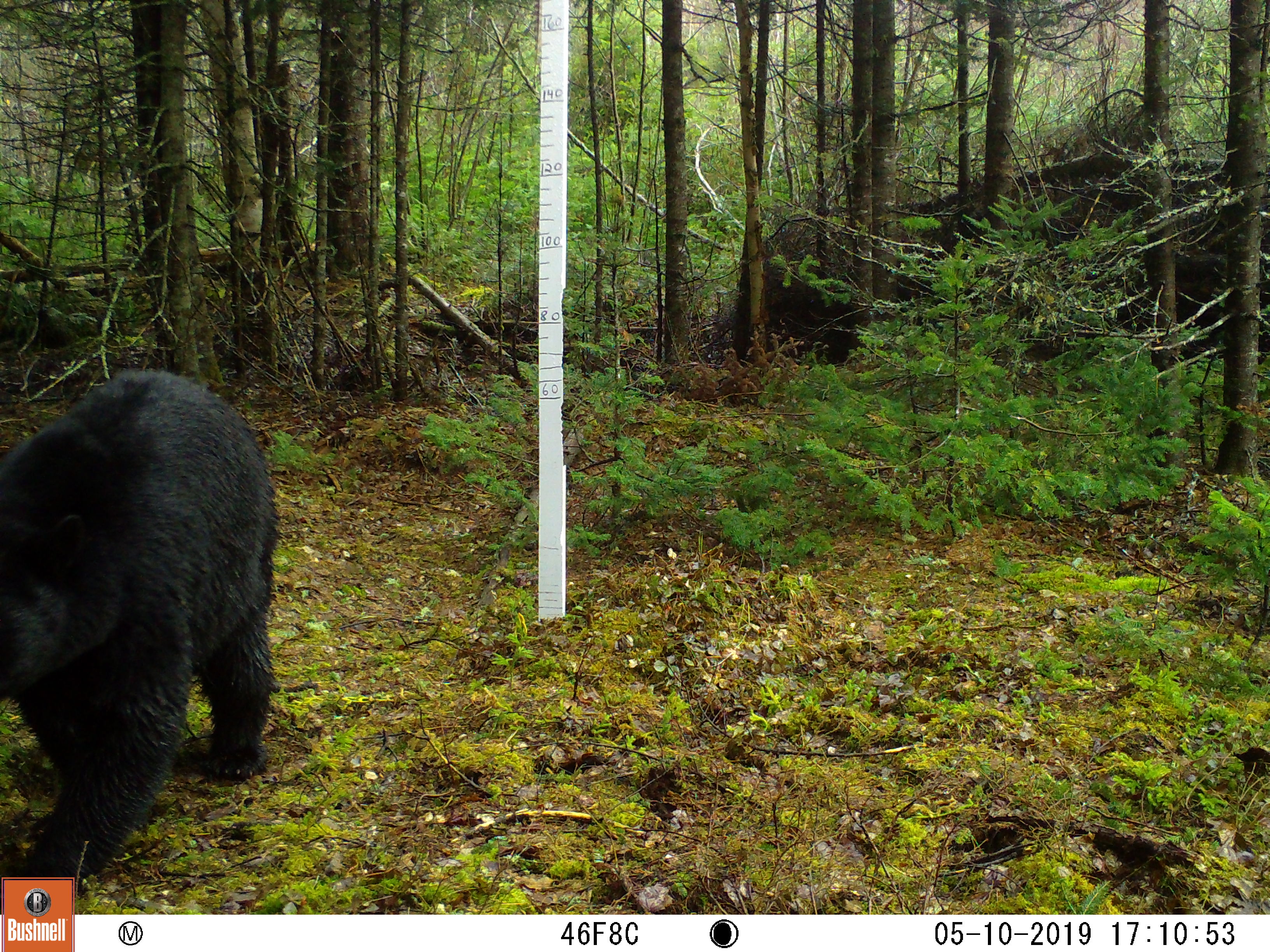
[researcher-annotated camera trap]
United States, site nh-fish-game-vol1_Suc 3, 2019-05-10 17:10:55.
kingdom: Animalia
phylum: Chordata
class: Mammalia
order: Carnivora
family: Ursidae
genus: Ursus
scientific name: Ursus americanus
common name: black bear